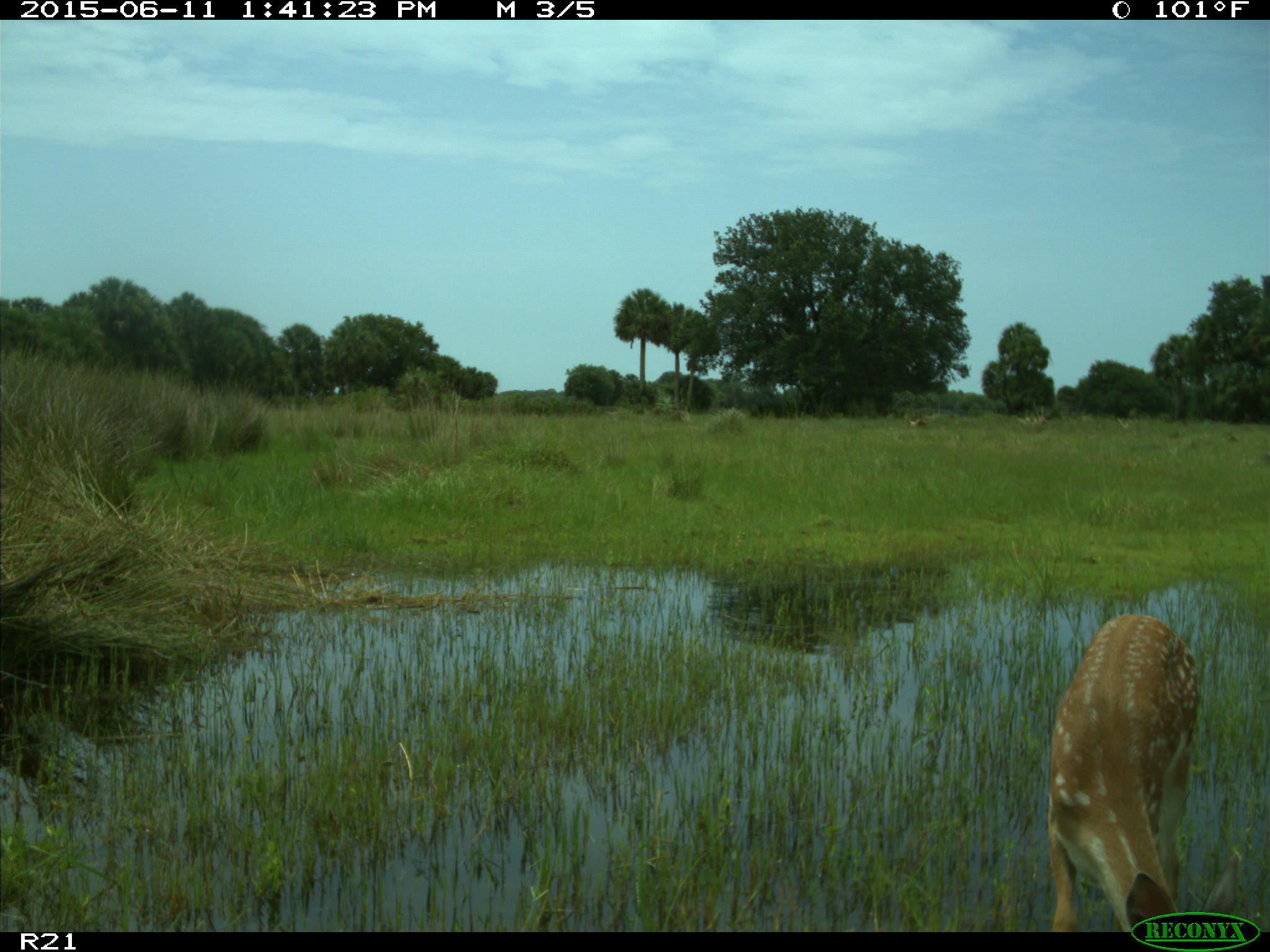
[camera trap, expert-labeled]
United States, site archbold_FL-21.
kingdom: Animalia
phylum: Chordata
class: Mammalia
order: Artiodactyla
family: Cervidae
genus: Odocoileus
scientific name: Odocoileus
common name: deer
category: unidentified deer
Unidentified deer (deer) (Odocoileus).